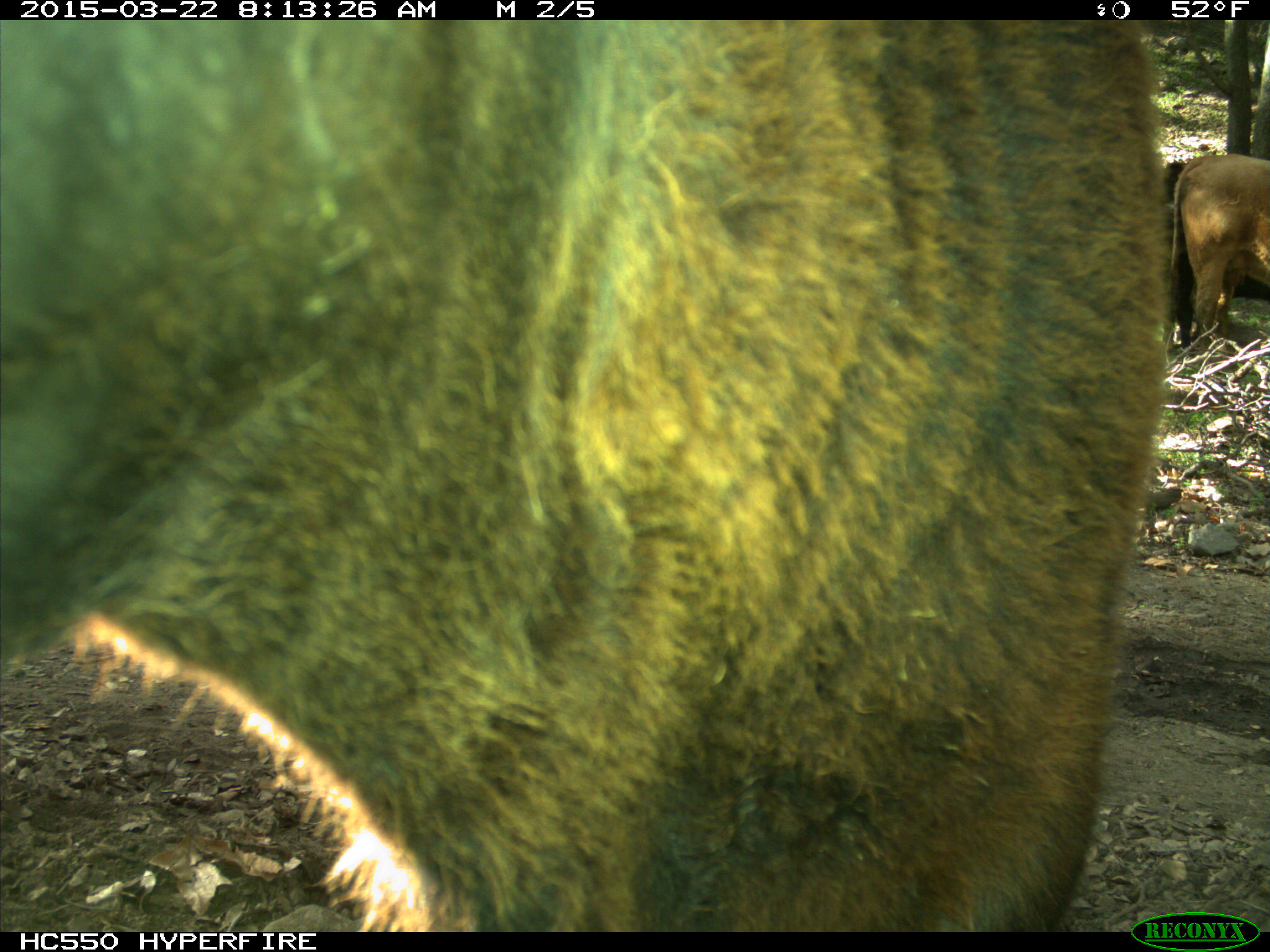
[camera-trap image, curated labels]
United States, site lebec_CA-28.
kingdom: Animalia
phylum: Chordata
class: Mammalia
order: Artiodactyla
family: Bovidae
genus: Bos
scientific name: Bos taurus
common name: domestic cow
Bos taurus (domestic cow).